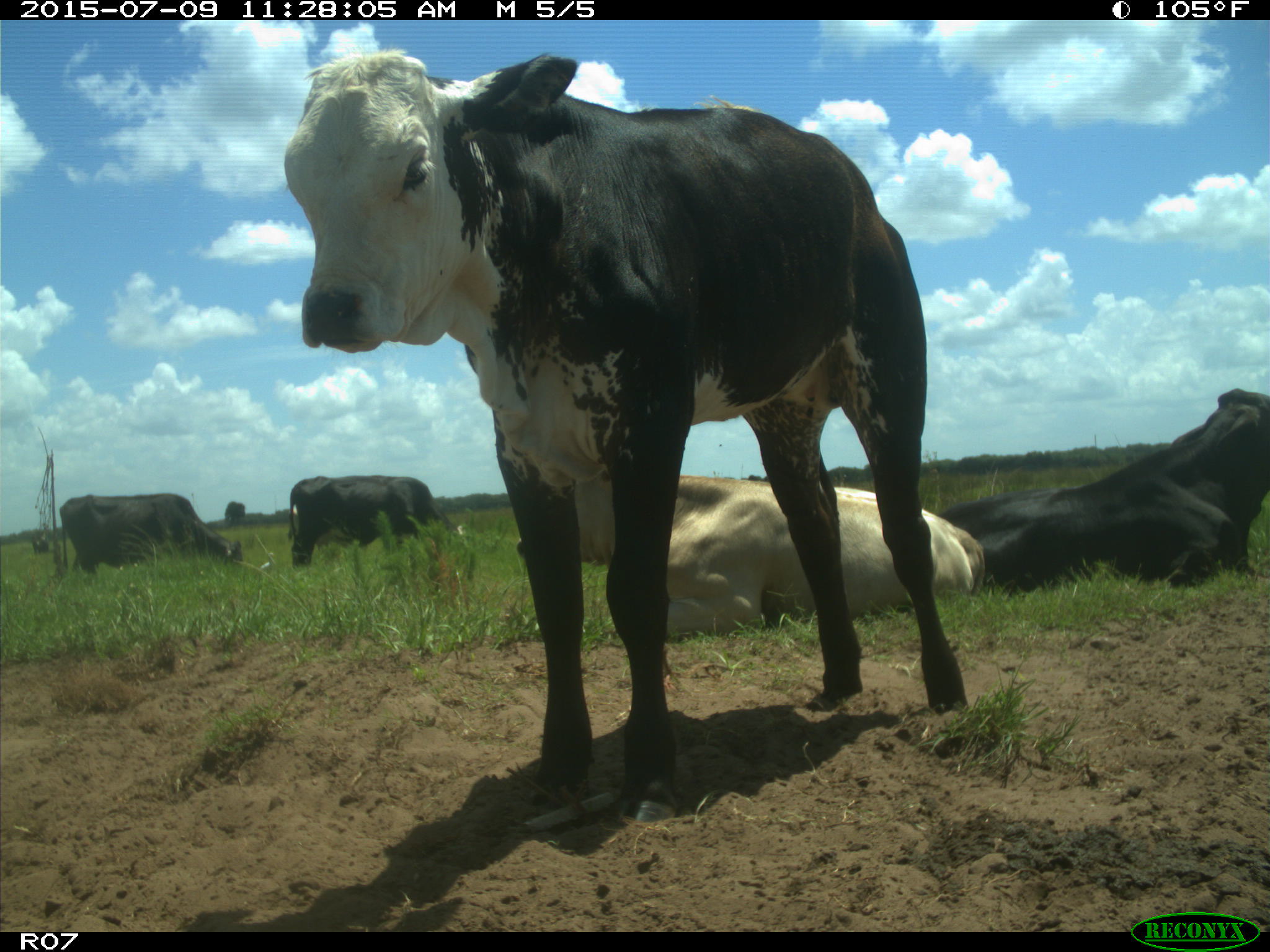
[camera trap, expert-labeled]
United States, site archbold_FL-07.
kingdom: Animalia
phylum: Chordata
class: Mammalia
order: Artiodactyla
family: Bovidae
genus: Bos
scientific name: Bos taurus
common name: domestic cow